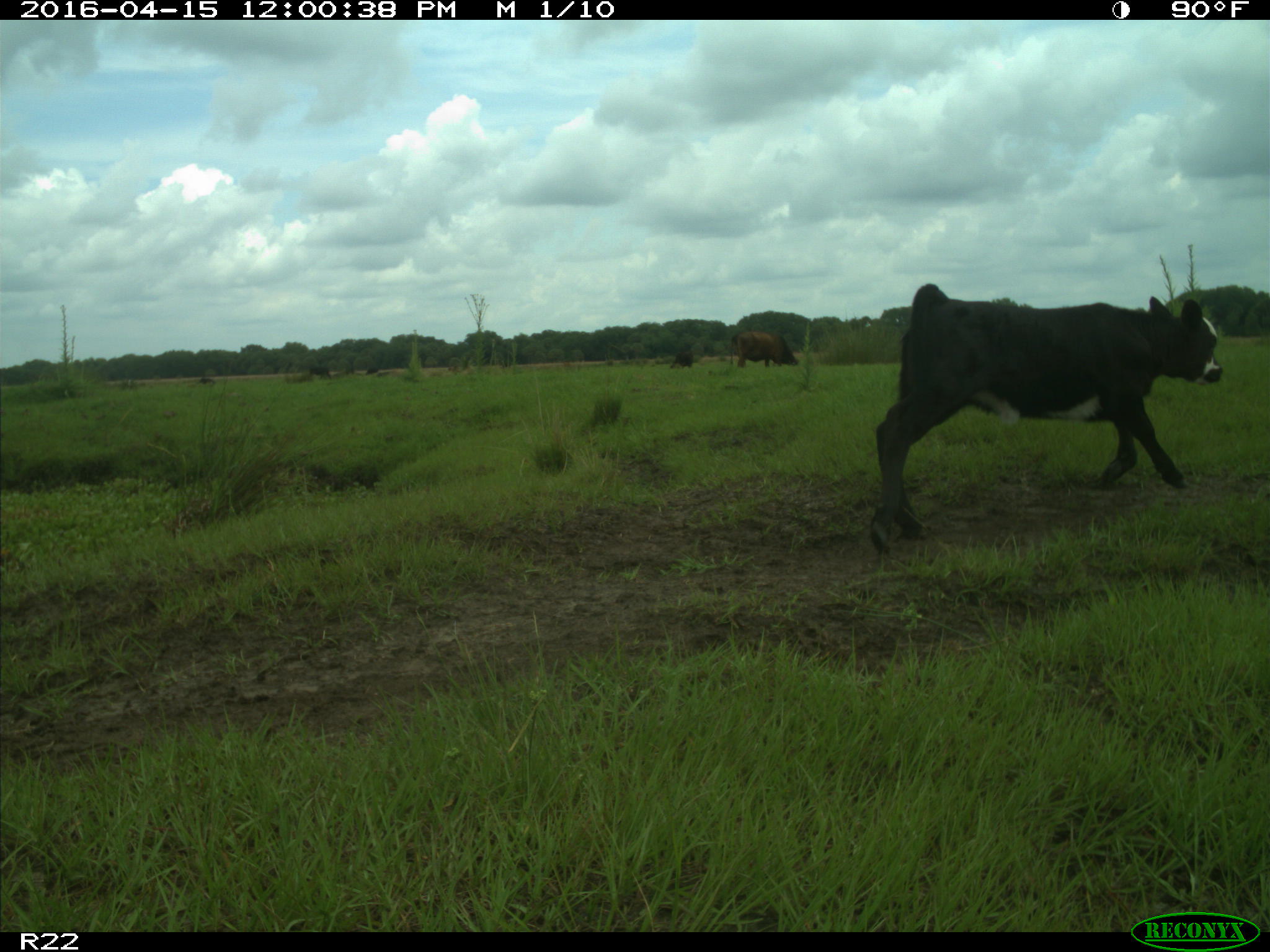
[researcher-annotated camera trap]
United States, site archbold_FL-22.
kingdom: Animalia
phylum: Chordata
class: Mammalia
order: Artiodactyla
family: Bovidae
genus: Bos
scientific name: Bos taurus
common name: domestic cow